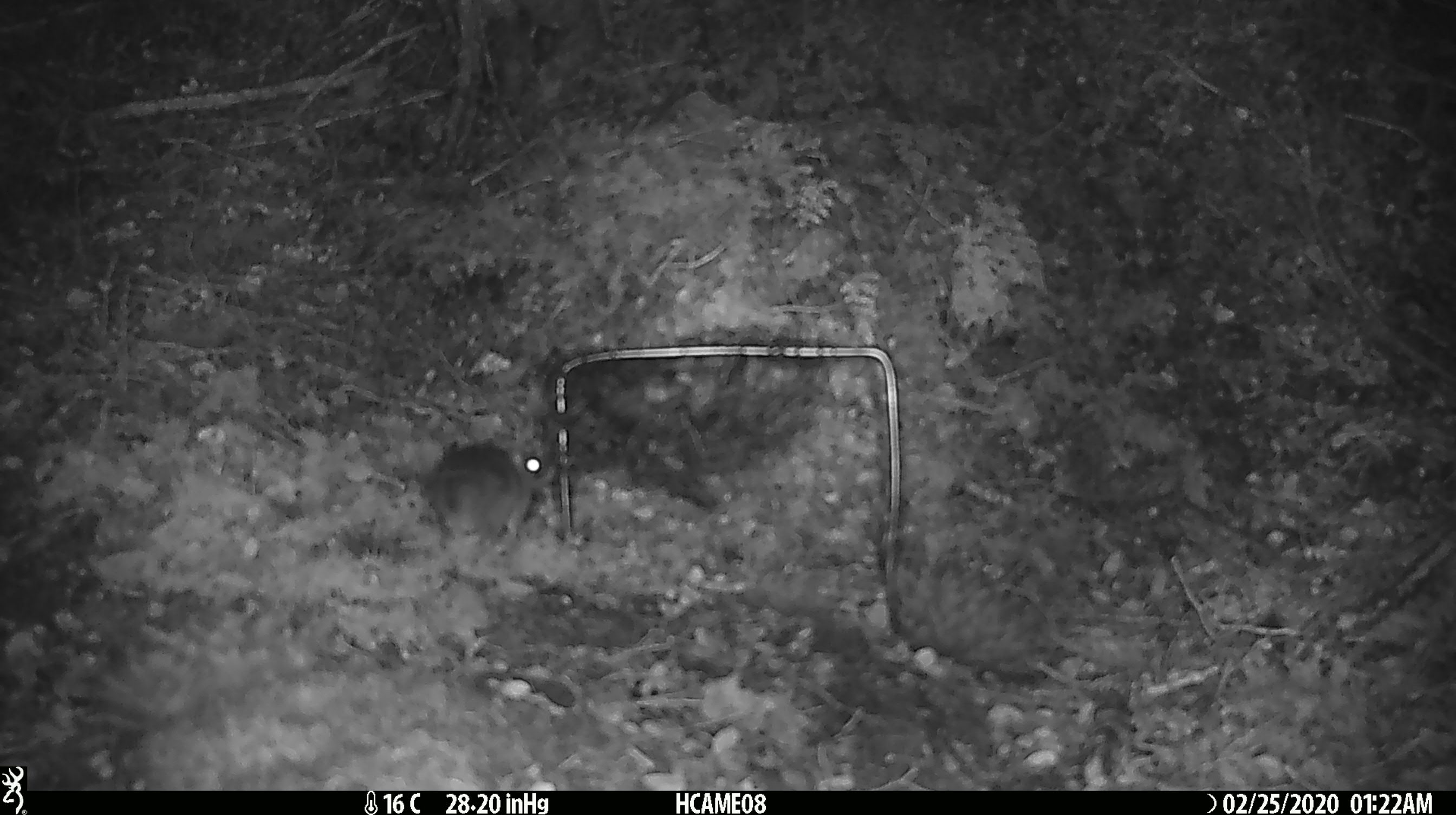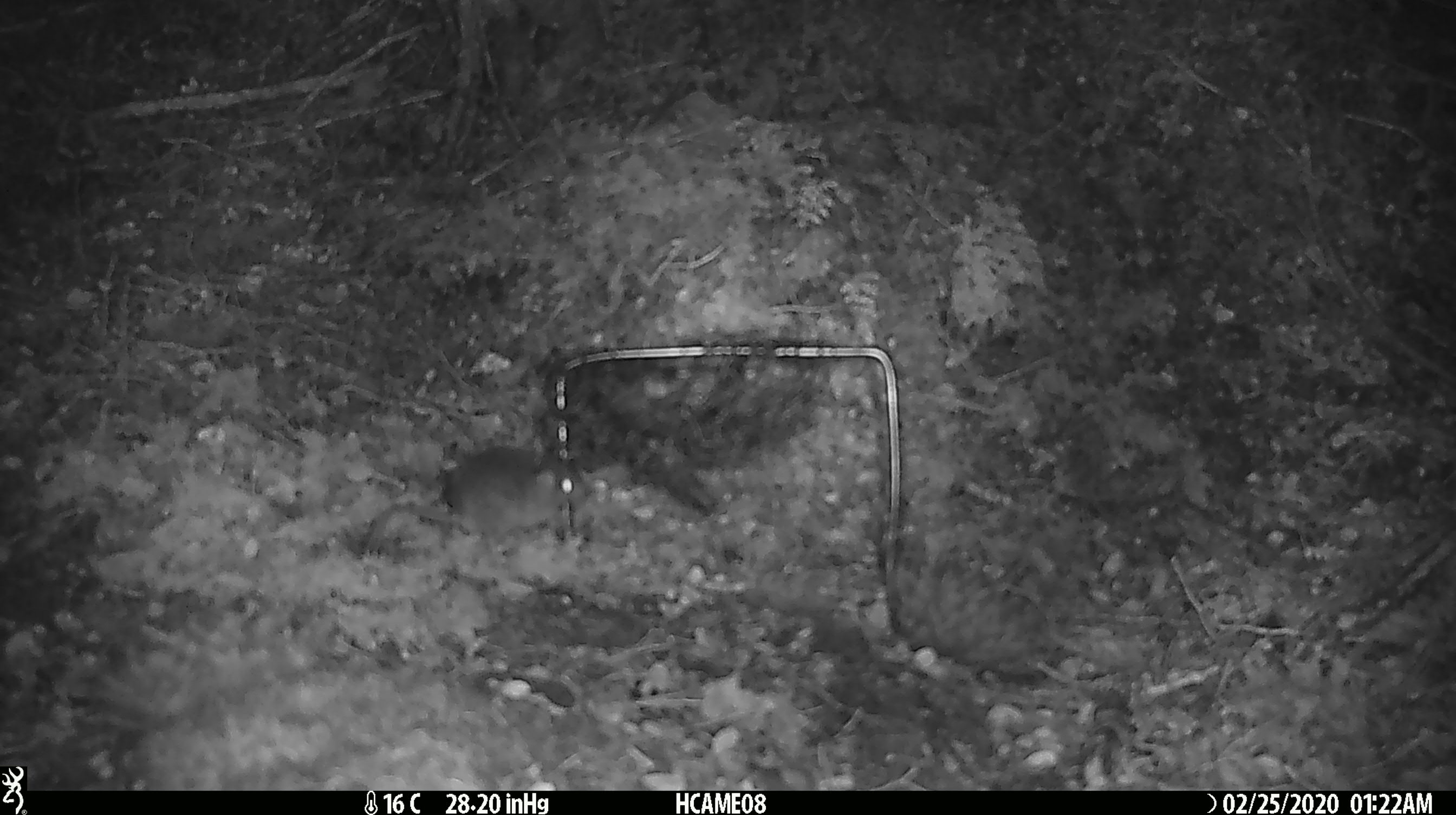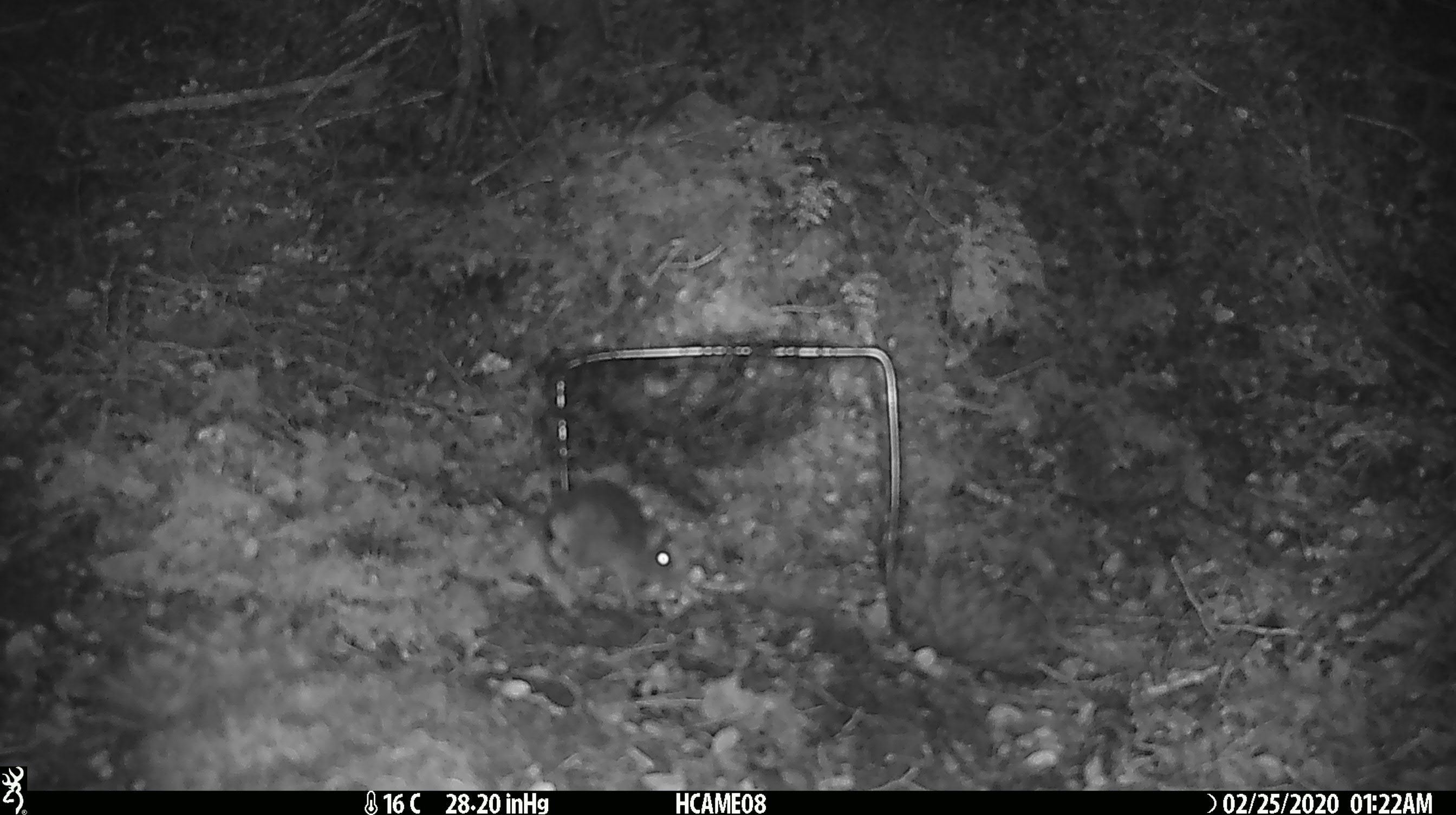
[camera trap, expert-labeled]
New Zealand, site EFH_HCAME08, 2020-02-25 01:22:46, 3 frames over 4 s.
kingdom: Animalia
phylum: Chordata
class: Mammalia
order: Rodentia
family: Muridae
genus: Mus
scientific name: Mus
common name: mouse